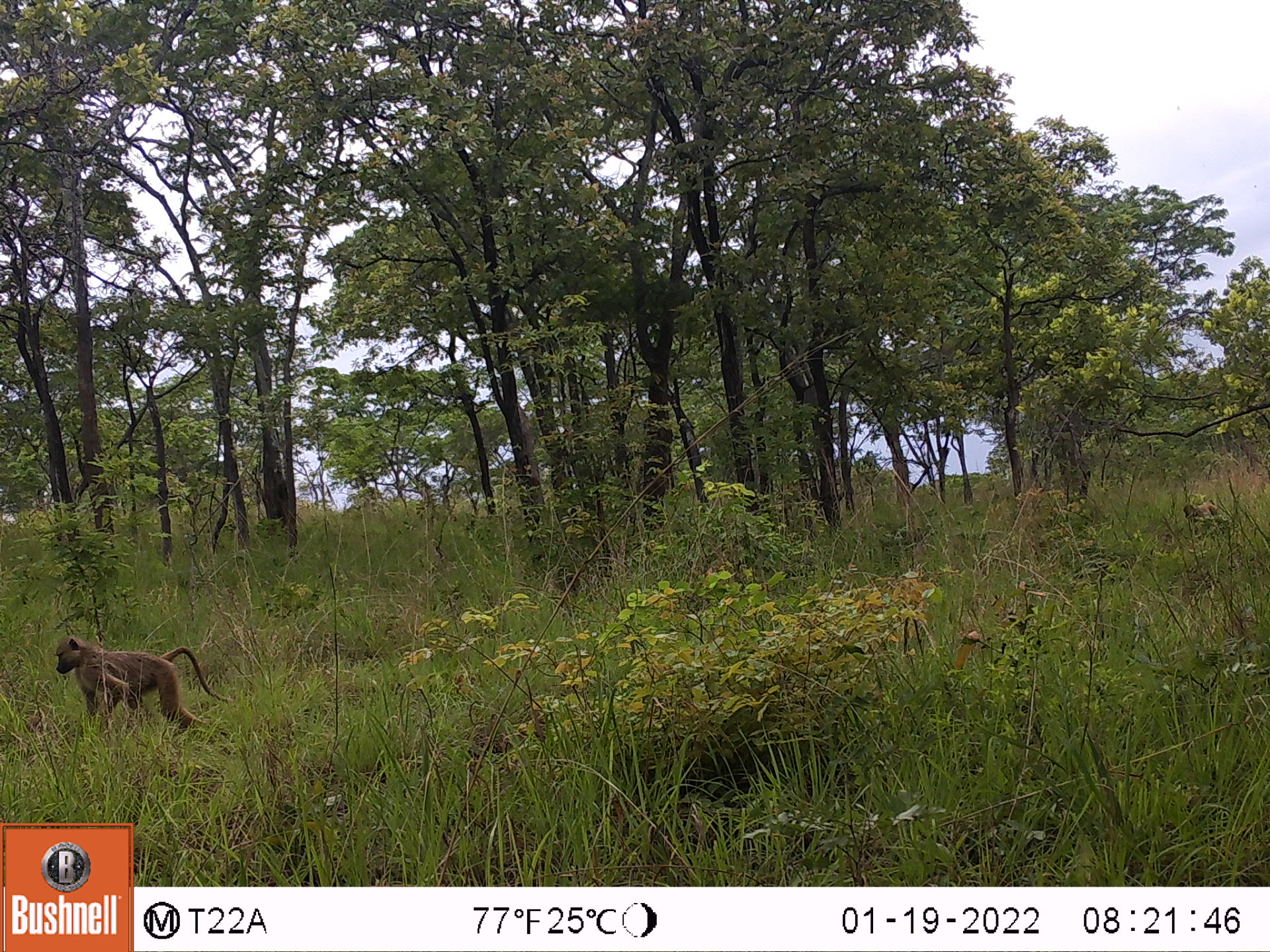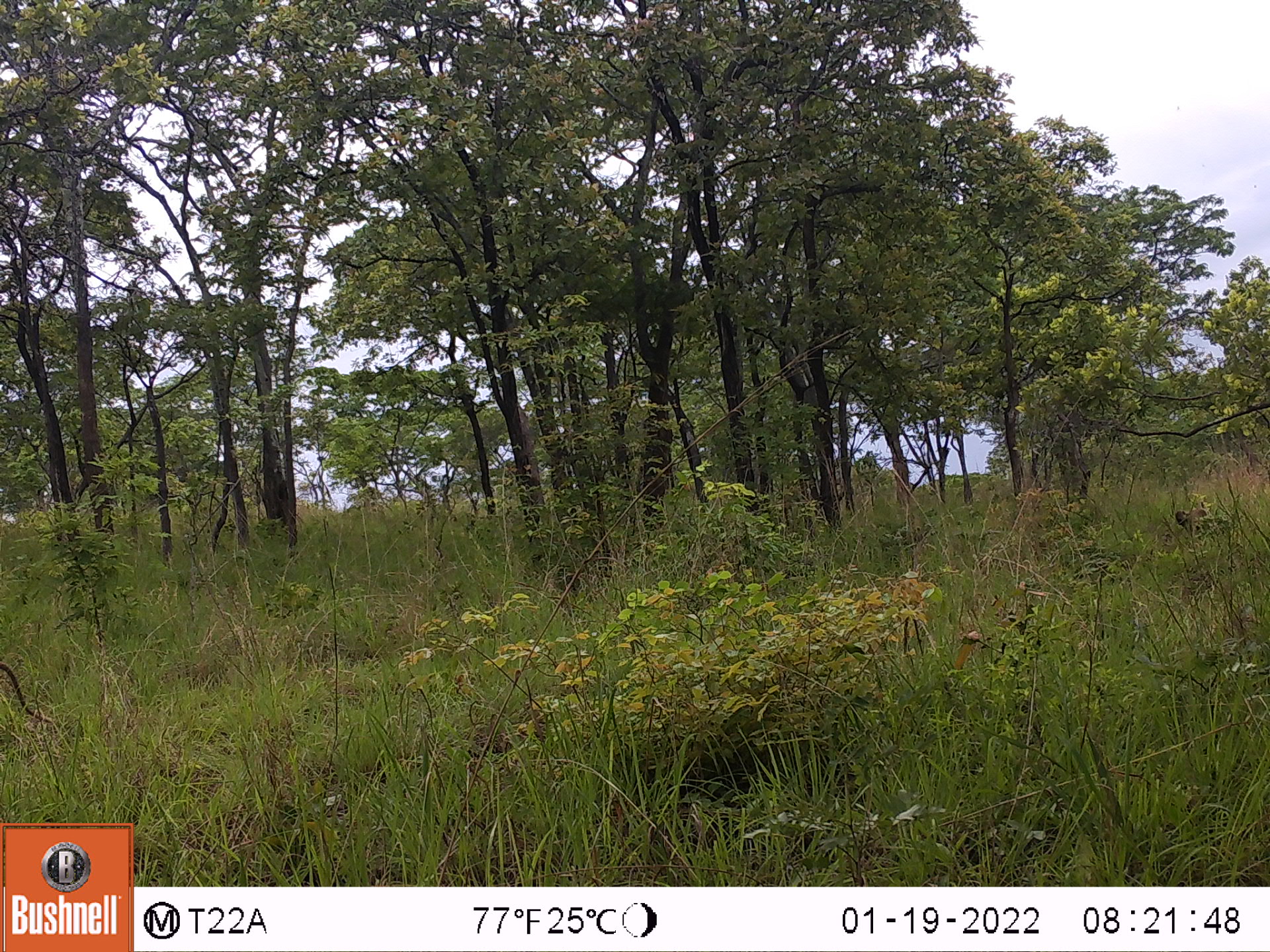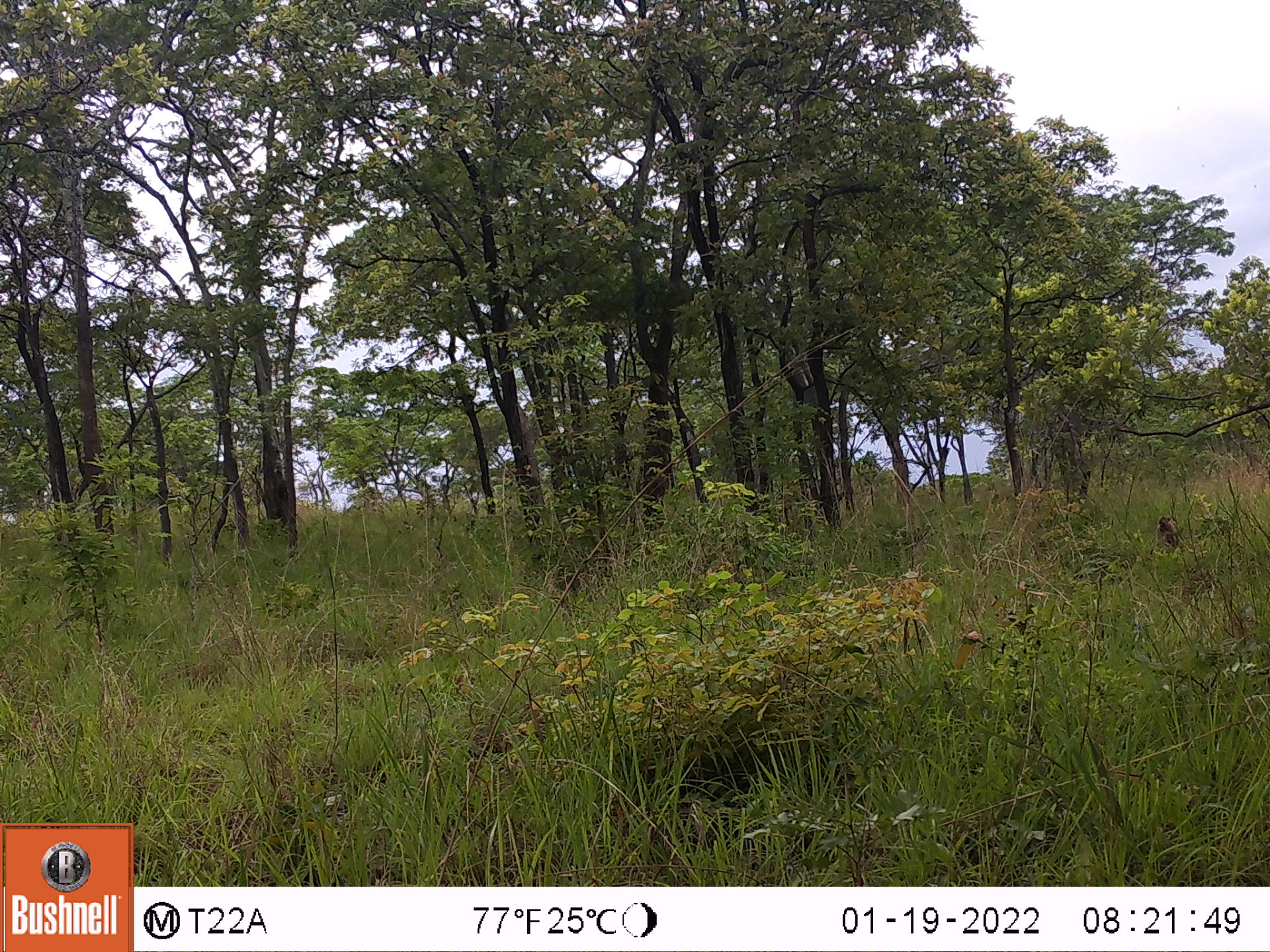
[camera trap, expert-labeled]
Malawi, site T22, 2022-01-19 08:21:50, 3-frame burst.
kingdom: Animalia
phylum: Chordata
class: Mammalia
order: Primates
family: Cercopithecidae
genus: Papio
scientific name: Papio cynocephalus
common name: yellow baboon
Yellow baboon (Papio cynocephalus), count 1.